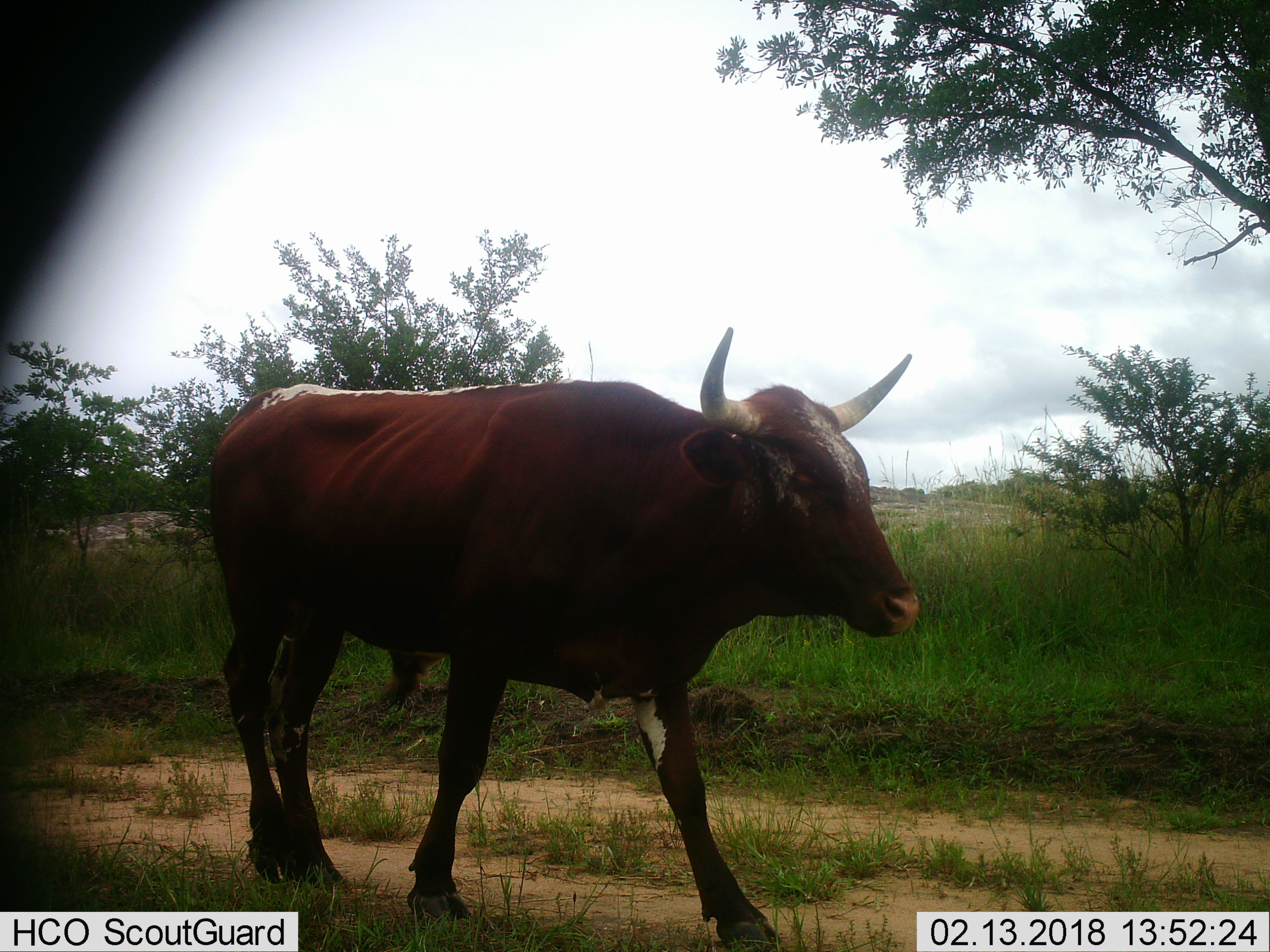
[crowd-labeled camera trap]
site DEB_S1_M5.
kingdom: Animalia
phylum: Chordata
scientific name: Vertebrata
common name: domestic animal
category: domesticanimal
Domesticanimal (domestic animal) (Vertebrata), count 1. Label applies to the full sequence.